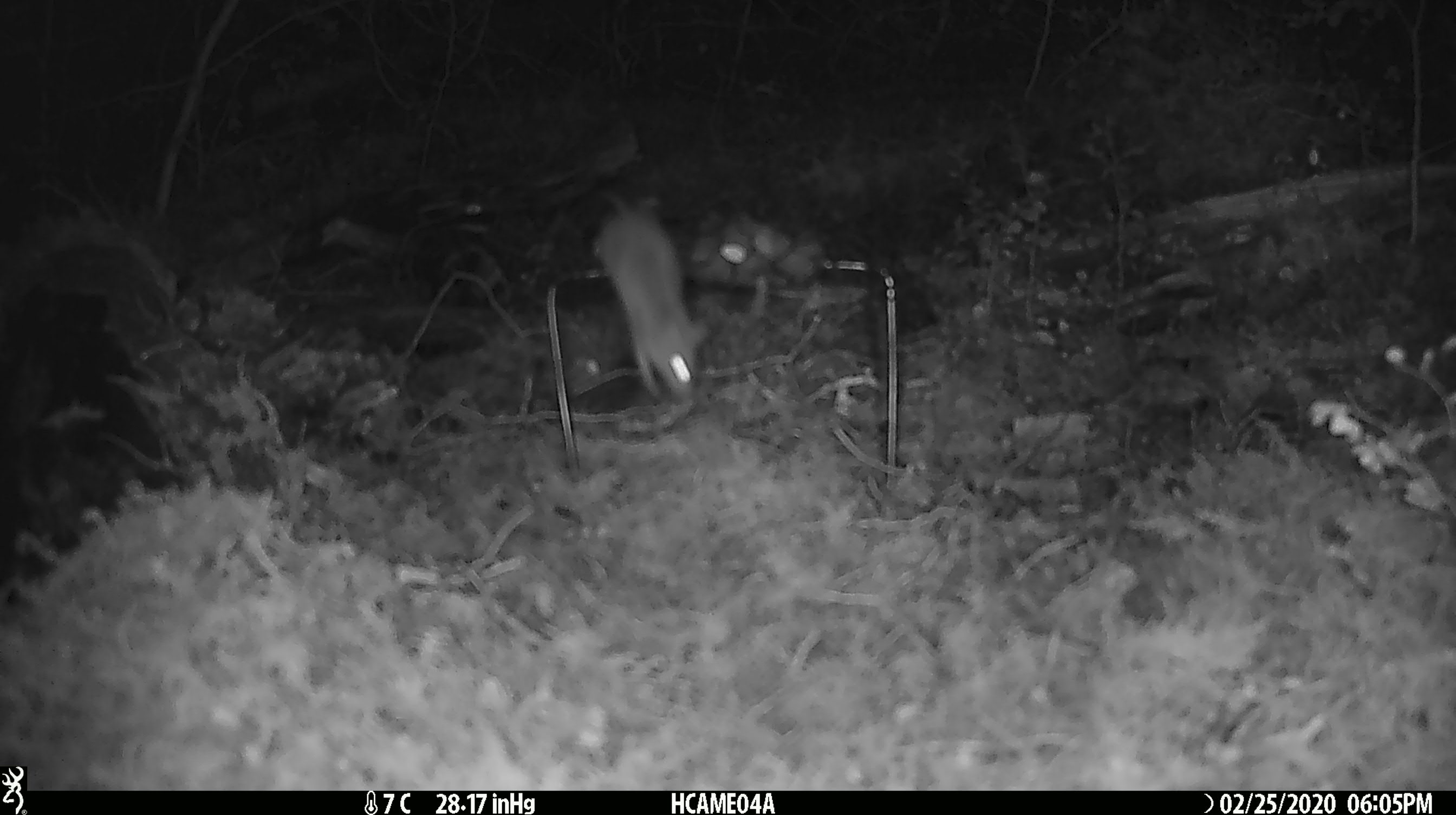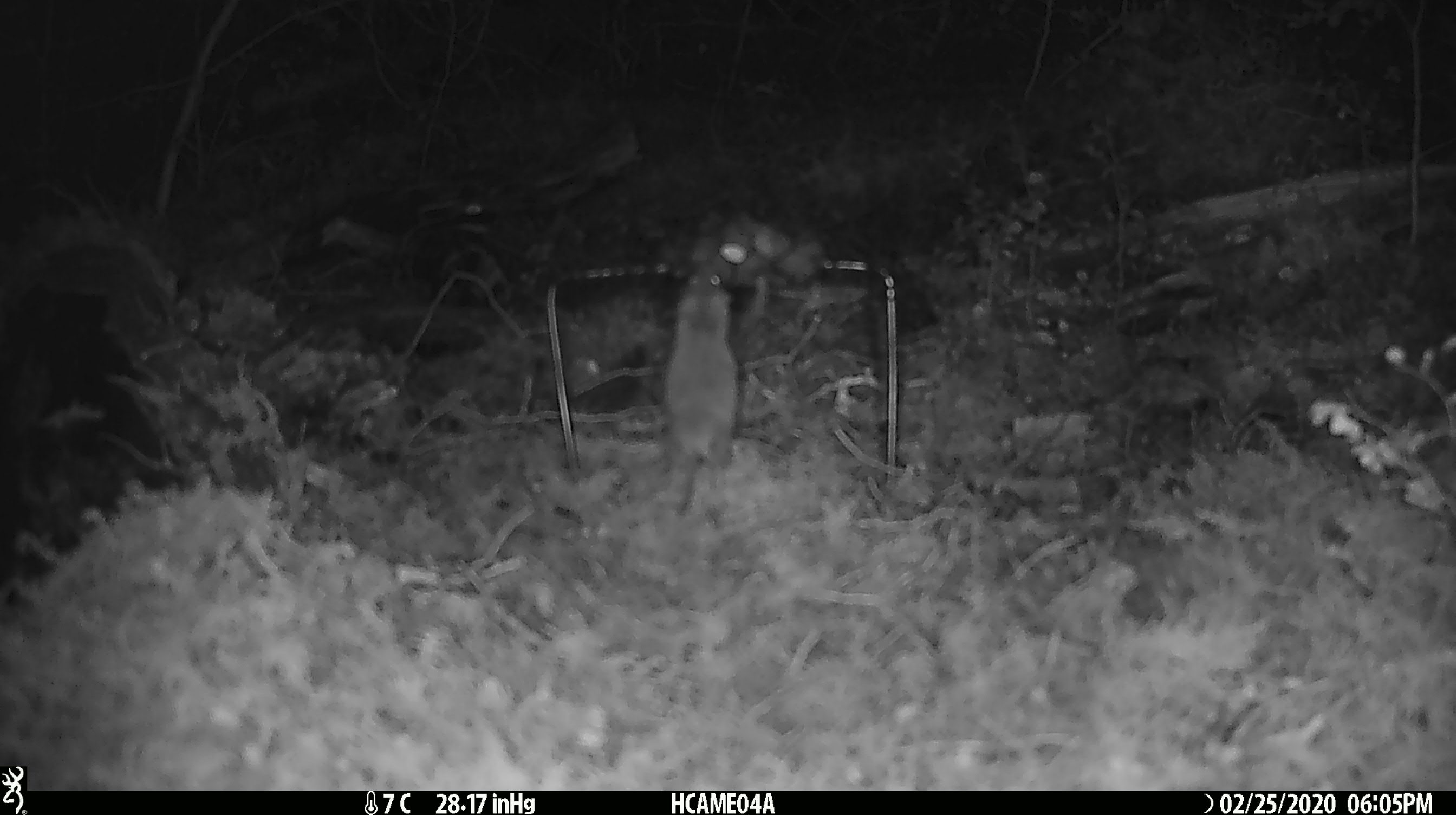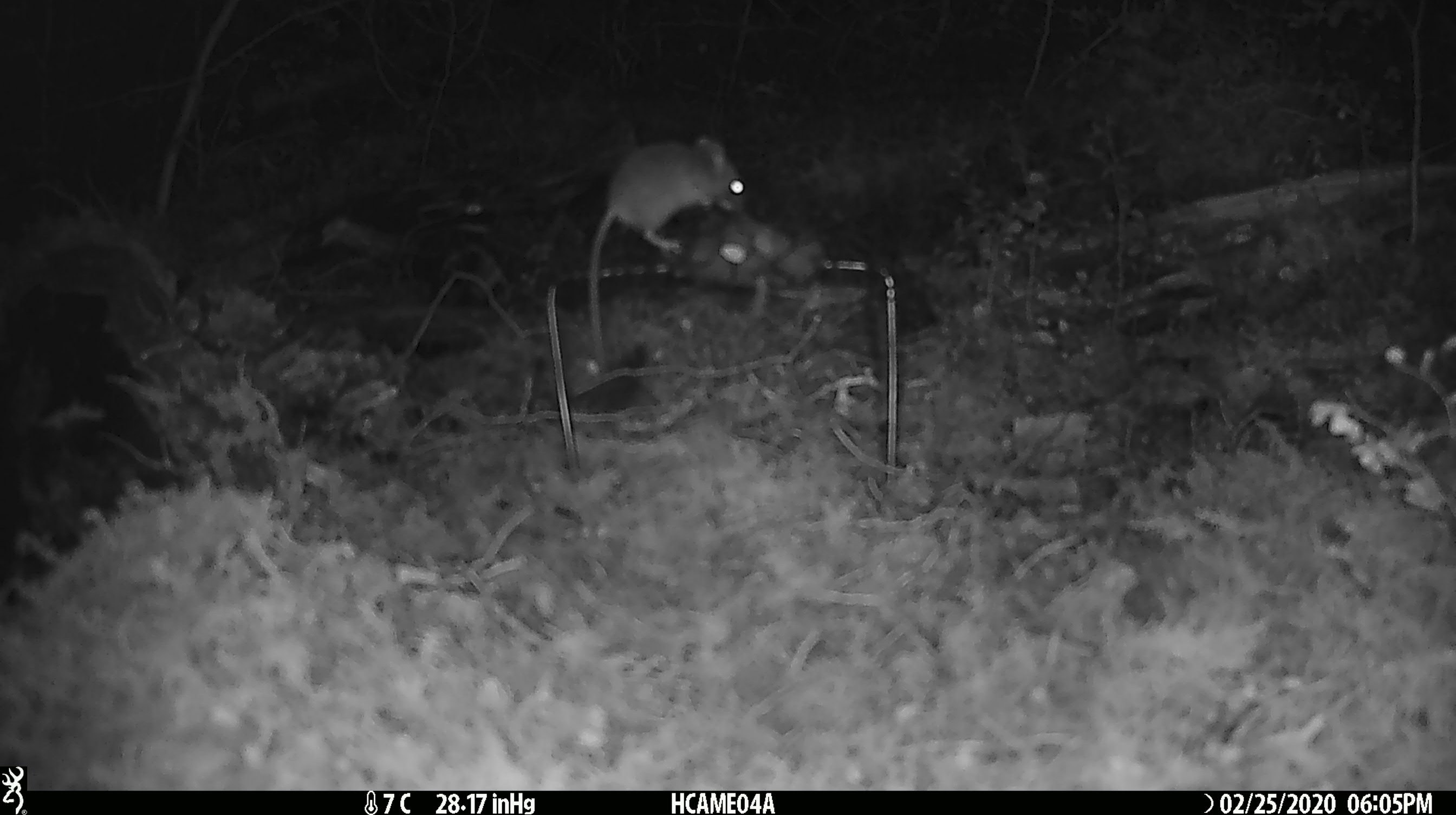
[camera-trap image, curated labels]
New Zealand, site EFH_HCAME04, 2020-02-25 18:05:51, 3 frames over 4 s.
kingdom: Animalia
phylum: Chordata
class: Mammalia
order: Rodentia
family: Muridae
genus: Mus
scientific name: Mus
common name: mouse